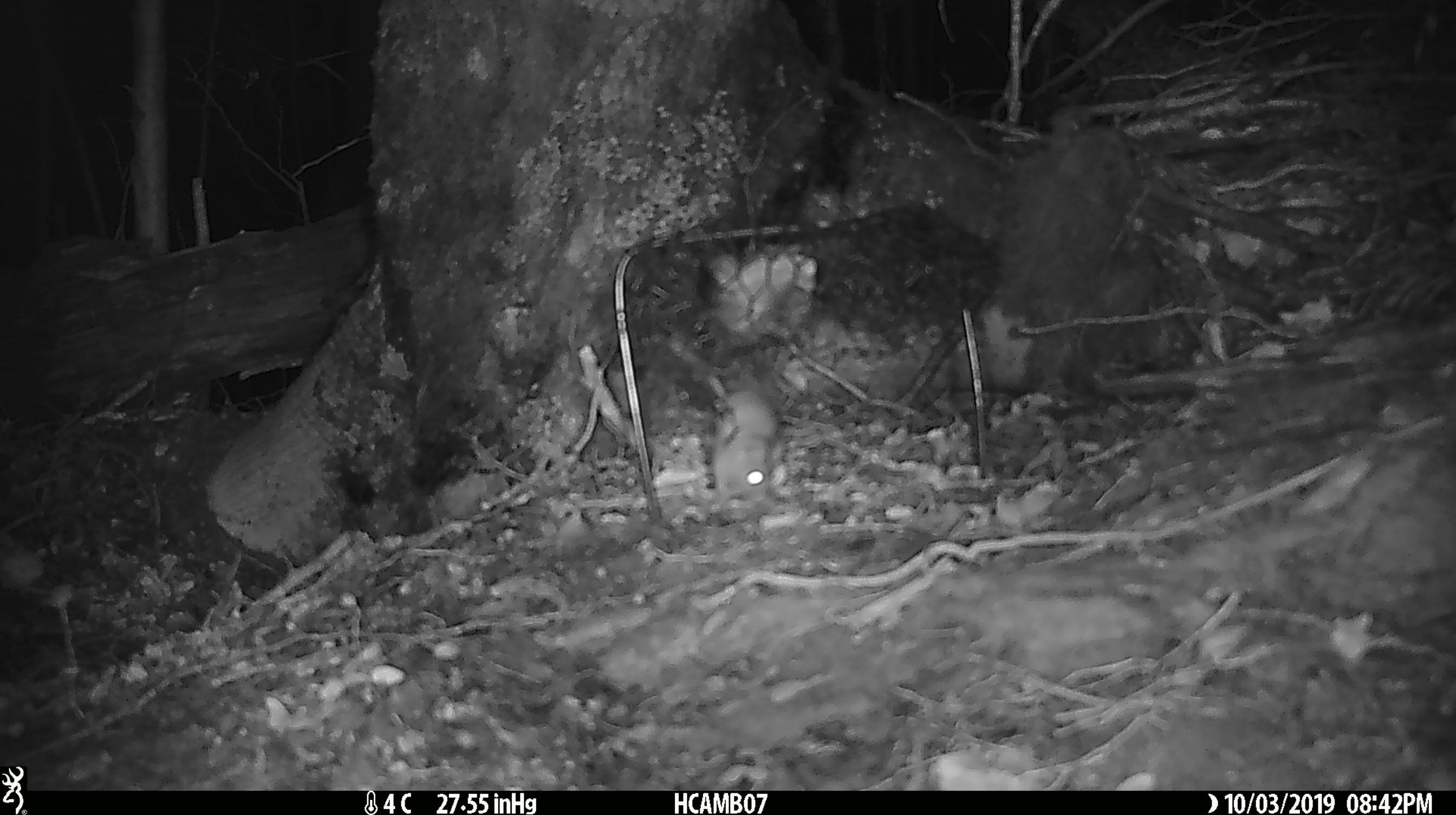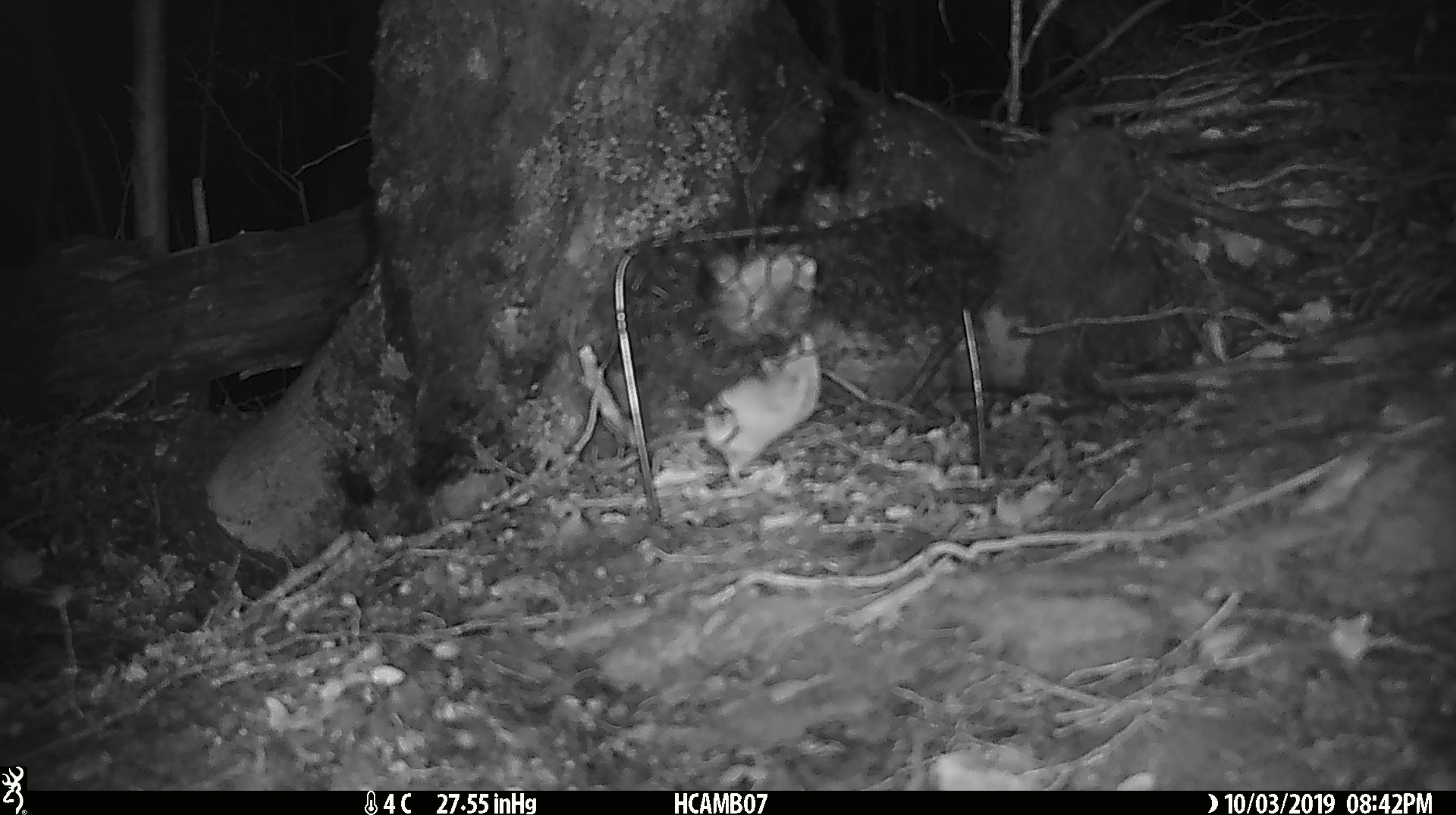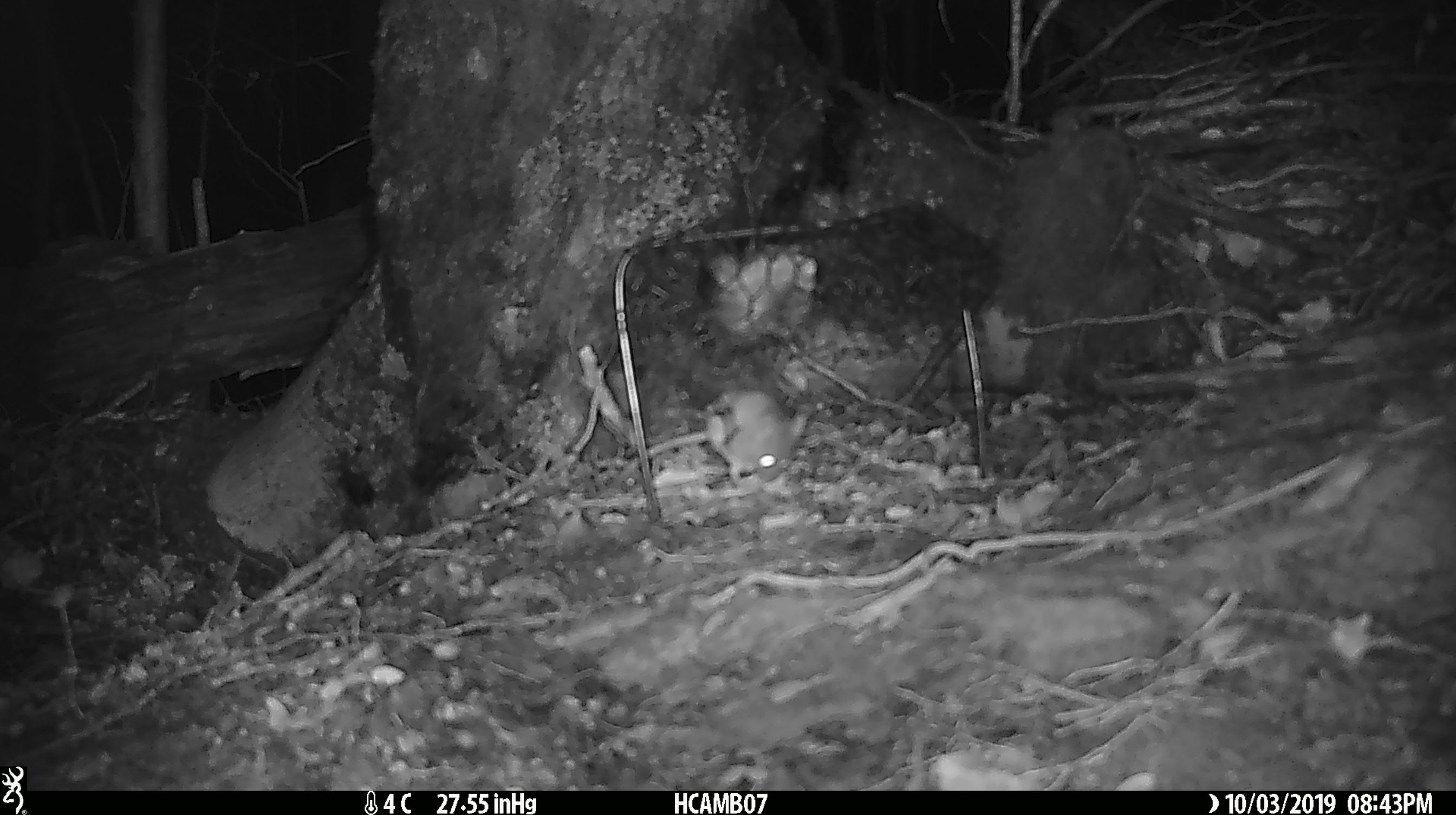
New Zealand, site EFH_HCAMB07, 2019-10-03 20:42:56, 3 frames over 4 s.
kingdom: Animalia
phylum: Chordata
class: Mammalia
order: Rodentia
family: Muridae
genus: Mus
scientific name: Mus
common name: mouse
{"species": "mouse (Mus)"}